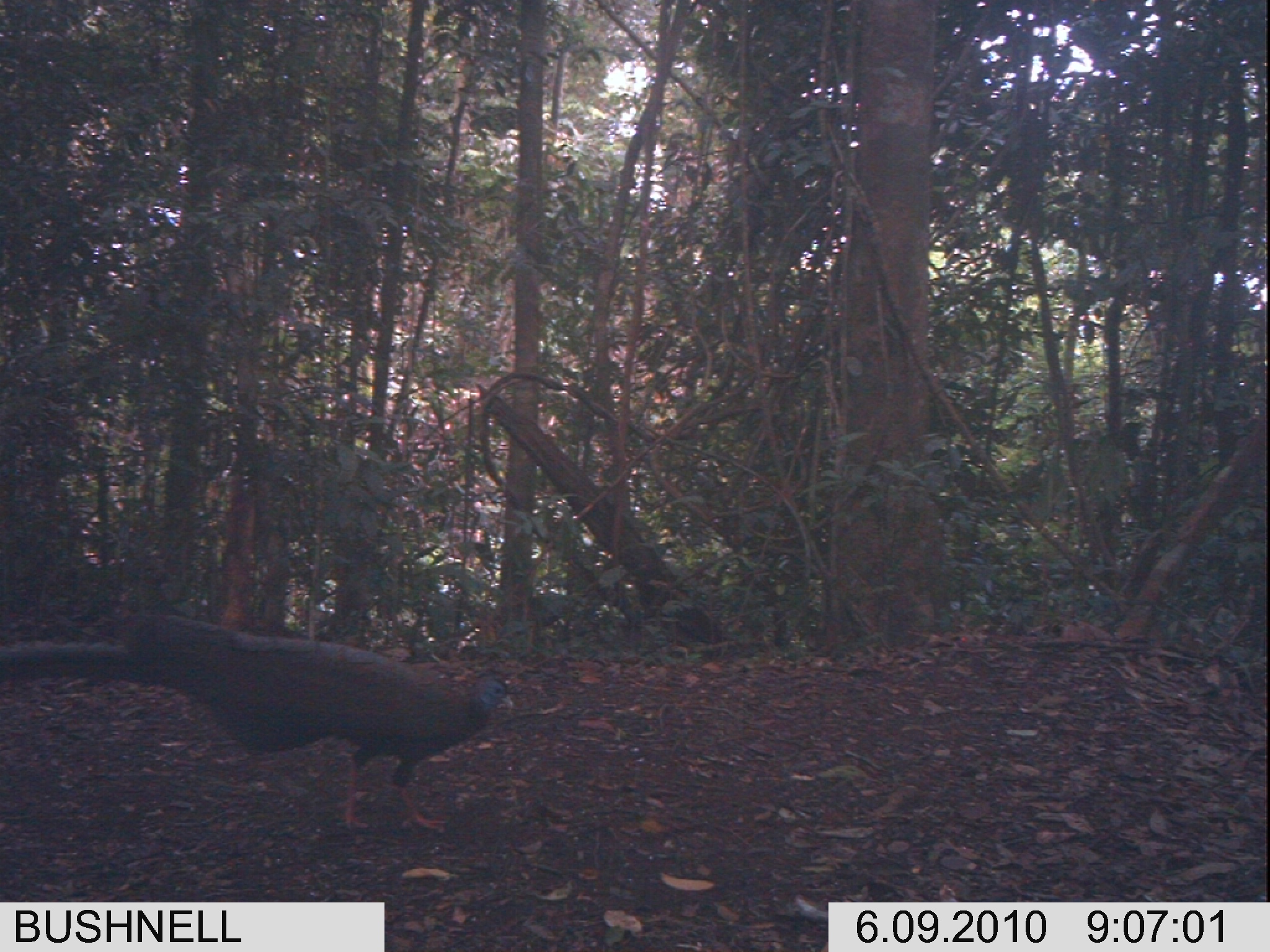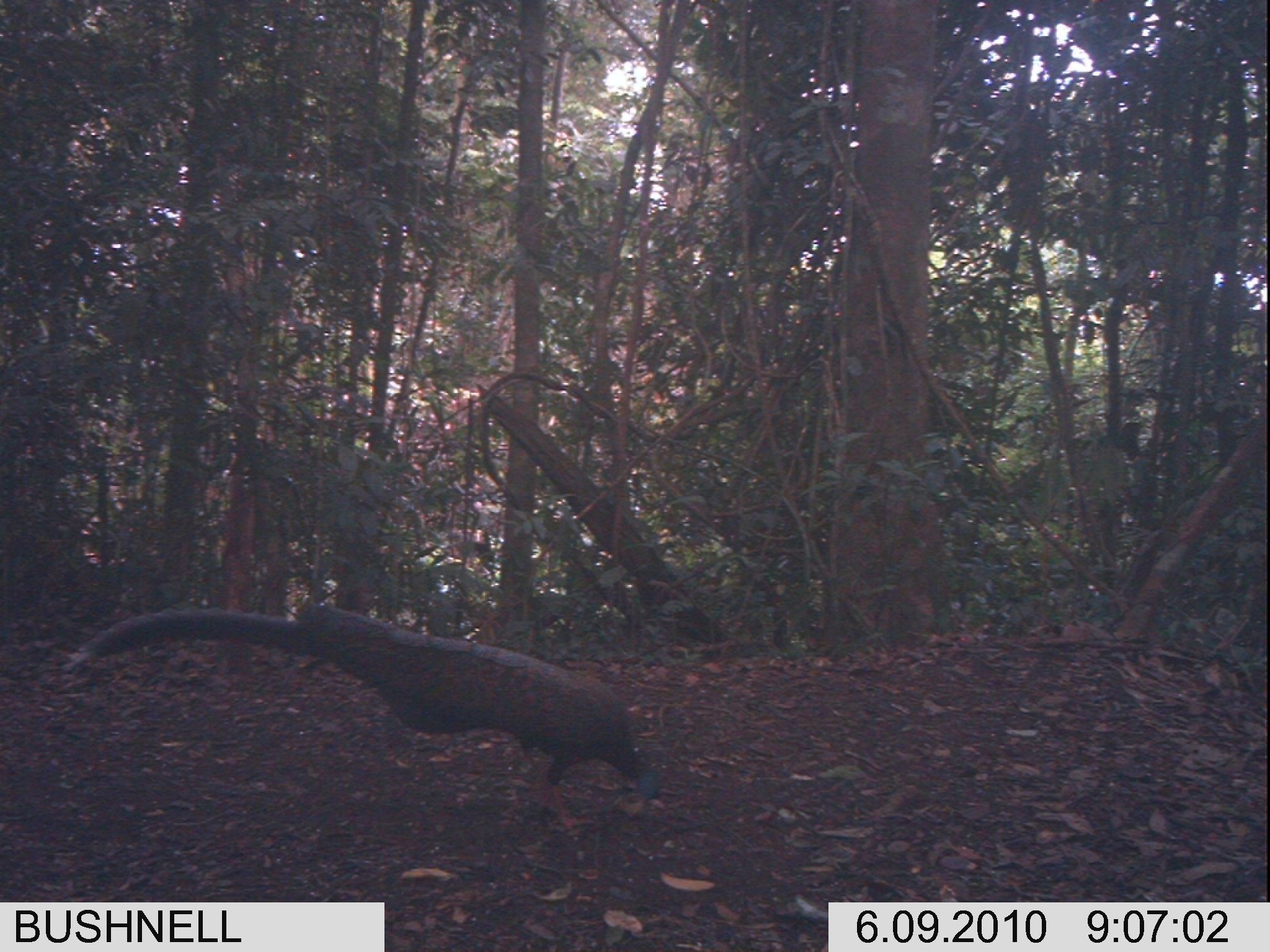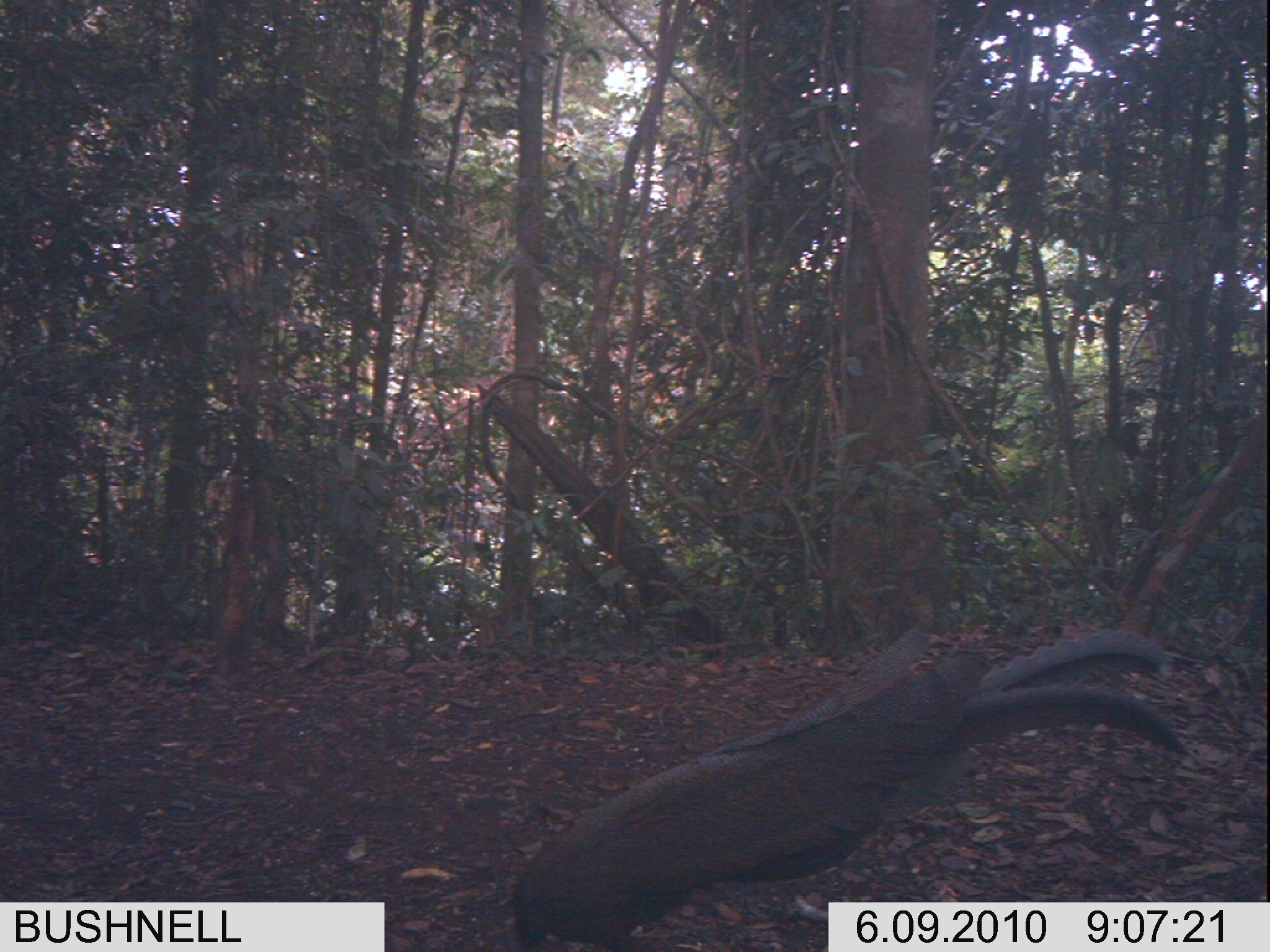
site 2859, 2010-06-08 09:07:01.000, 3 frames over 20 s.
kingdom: Animalia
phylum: Chordata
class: Aves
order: Galliformes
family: Phasianidae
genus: Argusianus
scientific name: Argusianus argus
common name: great argus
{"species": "Argusianus argus (great argus)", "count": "1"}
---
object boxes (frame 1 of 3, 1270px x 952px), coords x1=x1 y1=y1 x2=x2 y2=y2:
argusianus argus: x1=0 y1=611 x2=513 y2=835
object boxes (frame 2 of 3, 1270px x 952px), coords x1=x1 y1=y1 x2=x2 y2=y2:
argusianus argus: x1=64 y1=607 x2=665 y2=828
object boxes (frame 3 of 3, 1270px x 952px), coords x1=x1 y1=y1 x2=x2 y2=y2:
argusianus argus: x1=511 y1=622 x2=1189 y2=946